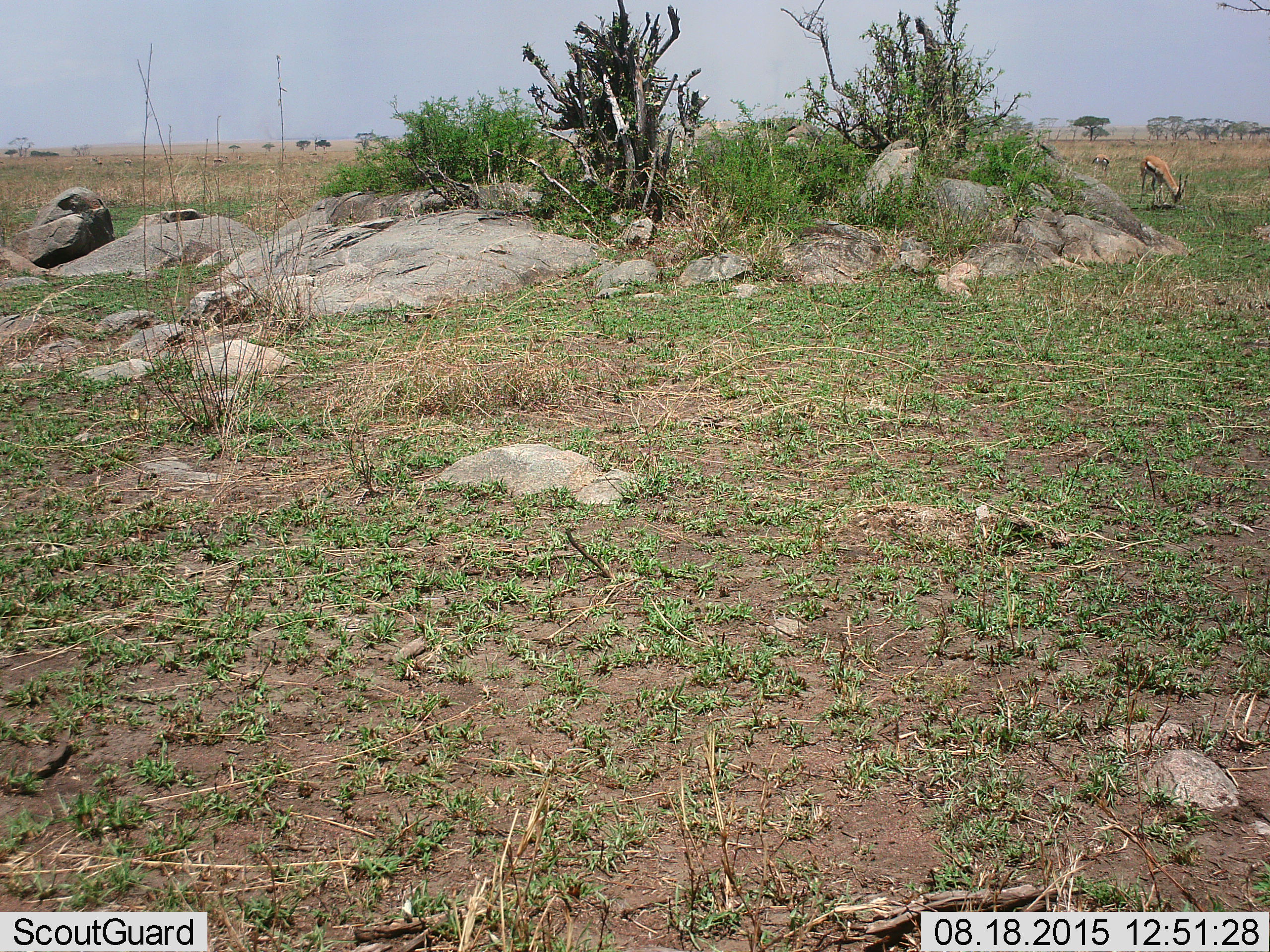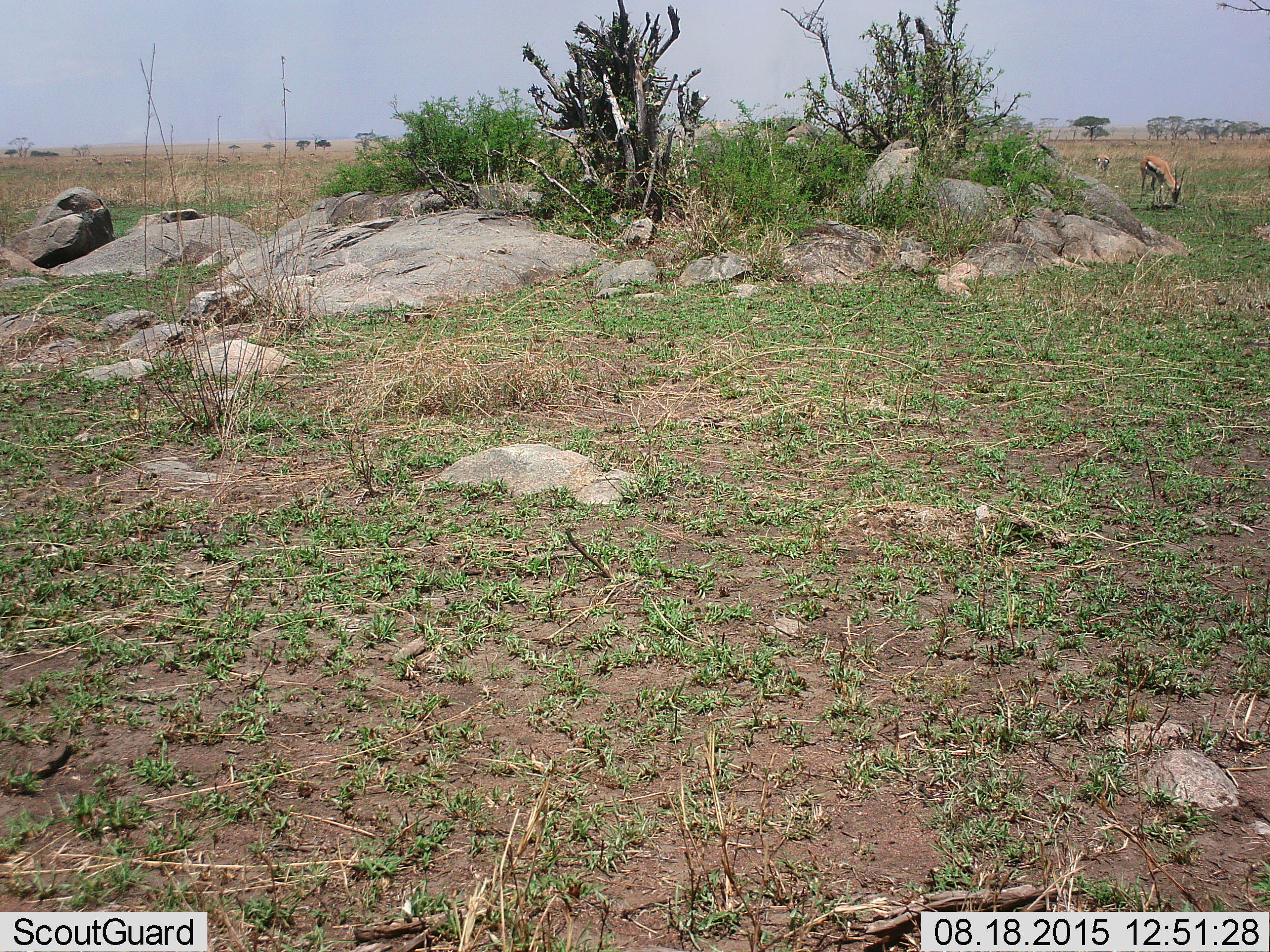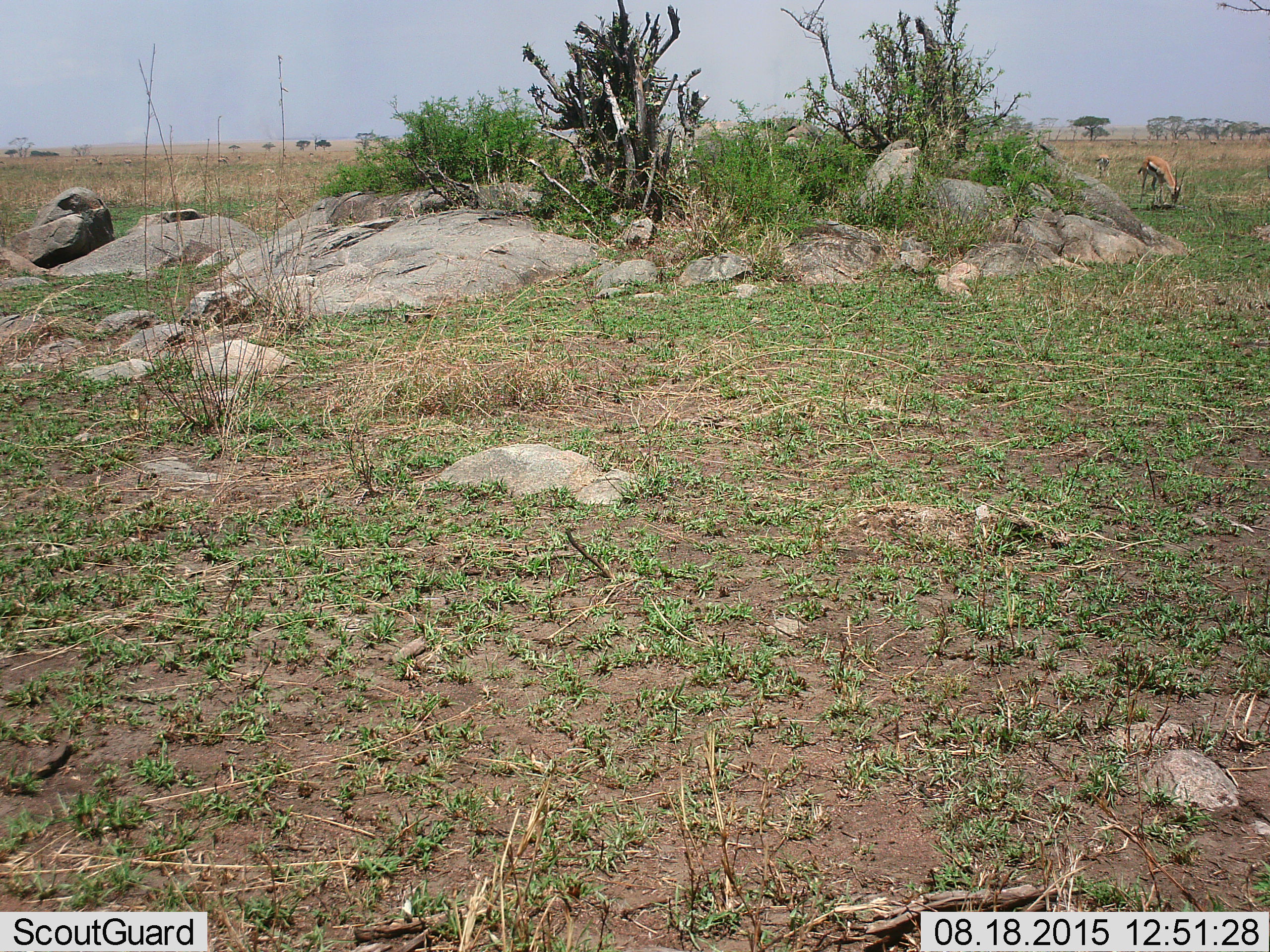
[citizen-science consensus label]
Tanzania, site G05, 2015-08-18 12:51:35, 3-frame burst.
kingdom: Animalia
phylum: Chordata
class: Mammalia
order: Artiodactyla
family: Bovidae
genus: Eudorcas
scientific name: Eudorcas thomsonii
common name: thomson's gazelle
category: gazellethomsons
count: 2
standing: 31%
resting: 0%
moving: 25%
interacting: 0%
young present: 0%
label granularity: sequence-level